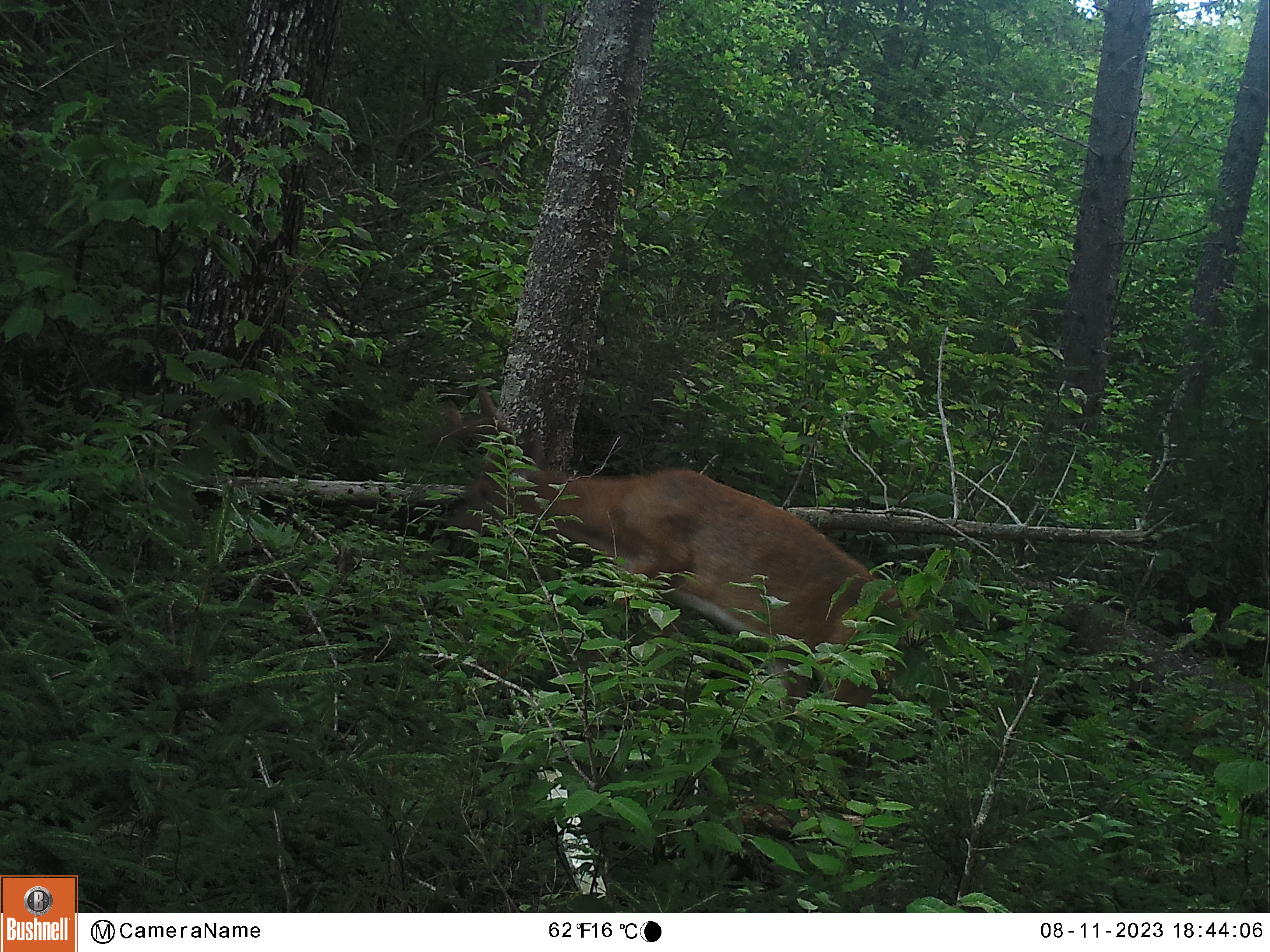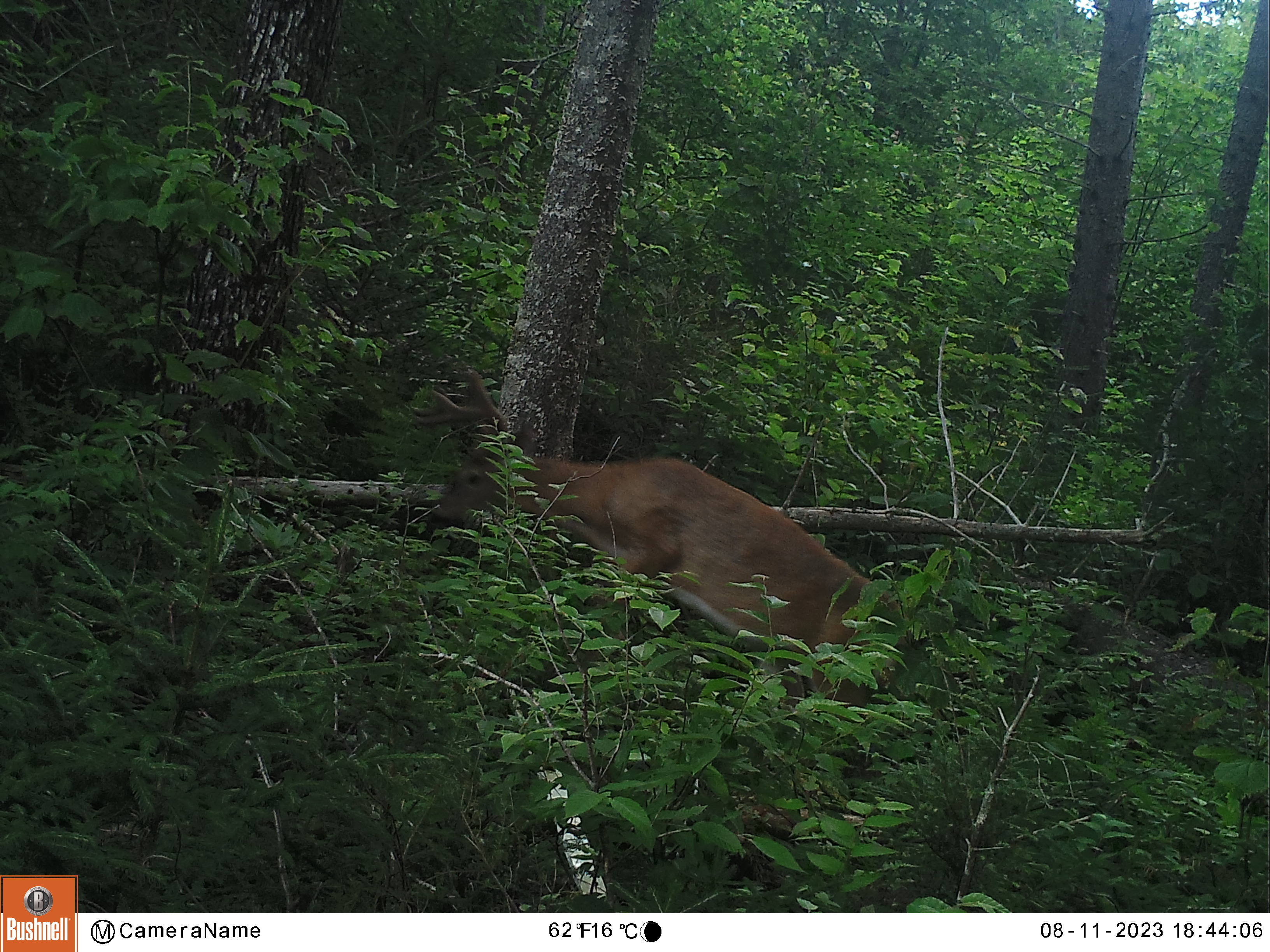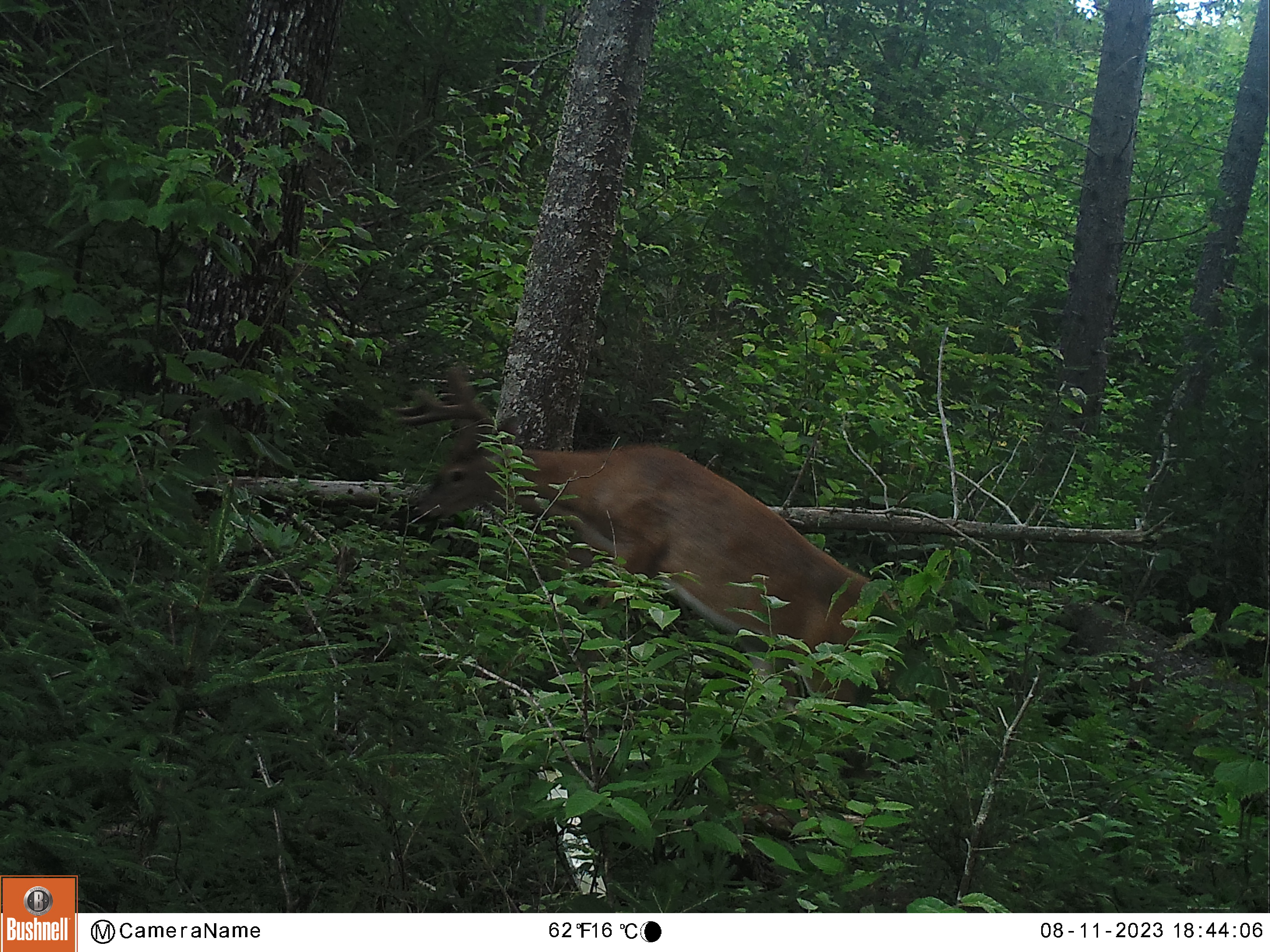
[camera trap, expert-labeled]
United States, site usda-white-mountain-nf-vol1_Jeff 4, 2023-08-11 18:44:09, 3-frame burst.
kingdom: Animalia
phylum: Chordata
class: Mammalia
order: Artiodactyla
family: Cervidae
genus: Odocoileus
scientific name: Odocoileus virginianus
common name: white-tailed deer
White-tailed deer (Odocoileus virginianus).